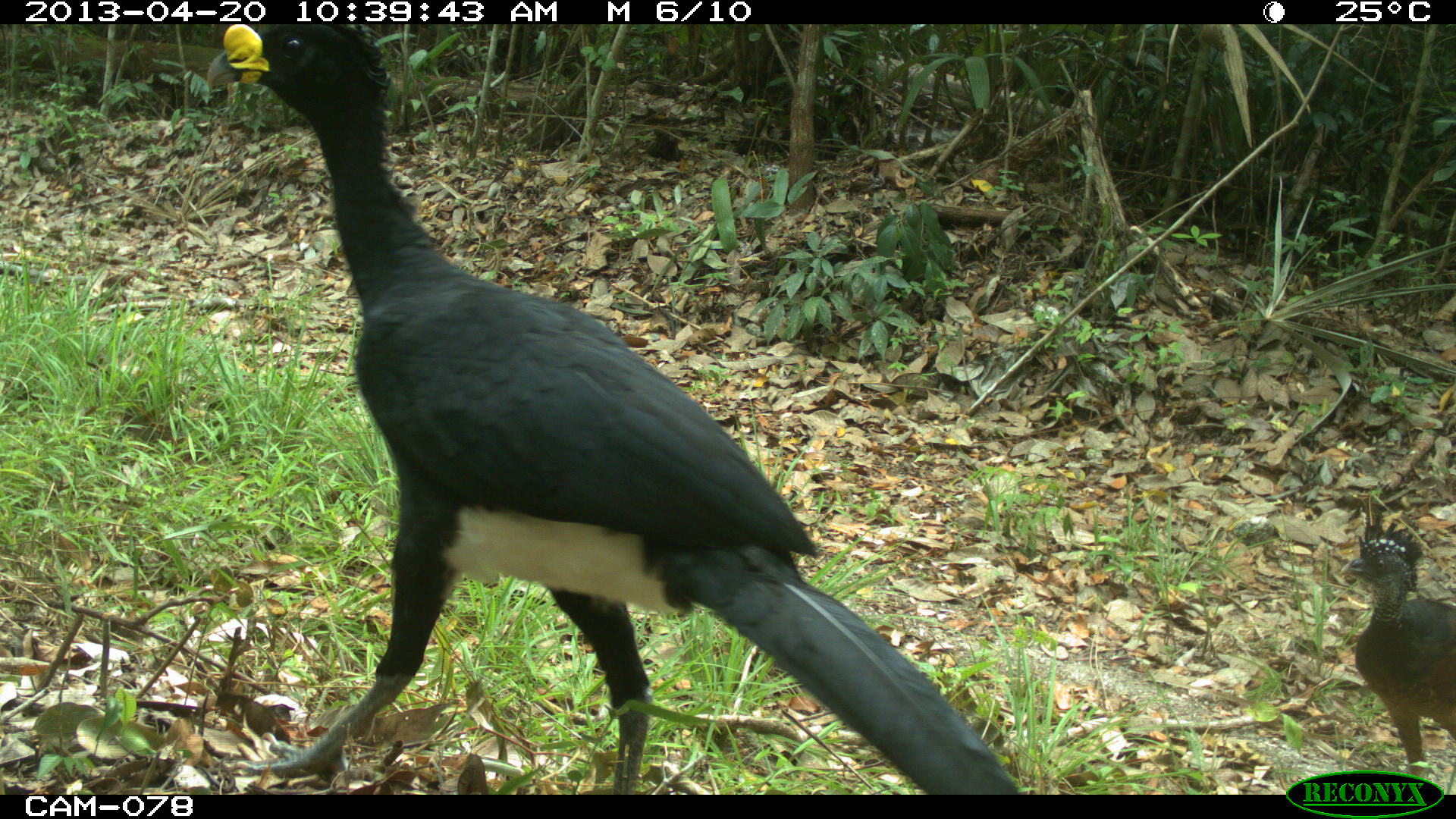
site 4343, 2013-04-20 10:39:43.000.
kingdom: Animalia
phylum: Chordata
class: Aves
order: Galliformes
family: Cracidae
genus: Crax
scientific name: Crax rubra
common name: great curassow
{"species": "Crax rubra (great curassow)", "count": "2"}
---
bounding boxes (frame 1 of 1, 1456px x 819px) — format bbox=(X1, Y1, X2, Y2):
crax rubra: bbox=(202, 25, 1027, 793); bbox=(1339, 514, 1456, 780)